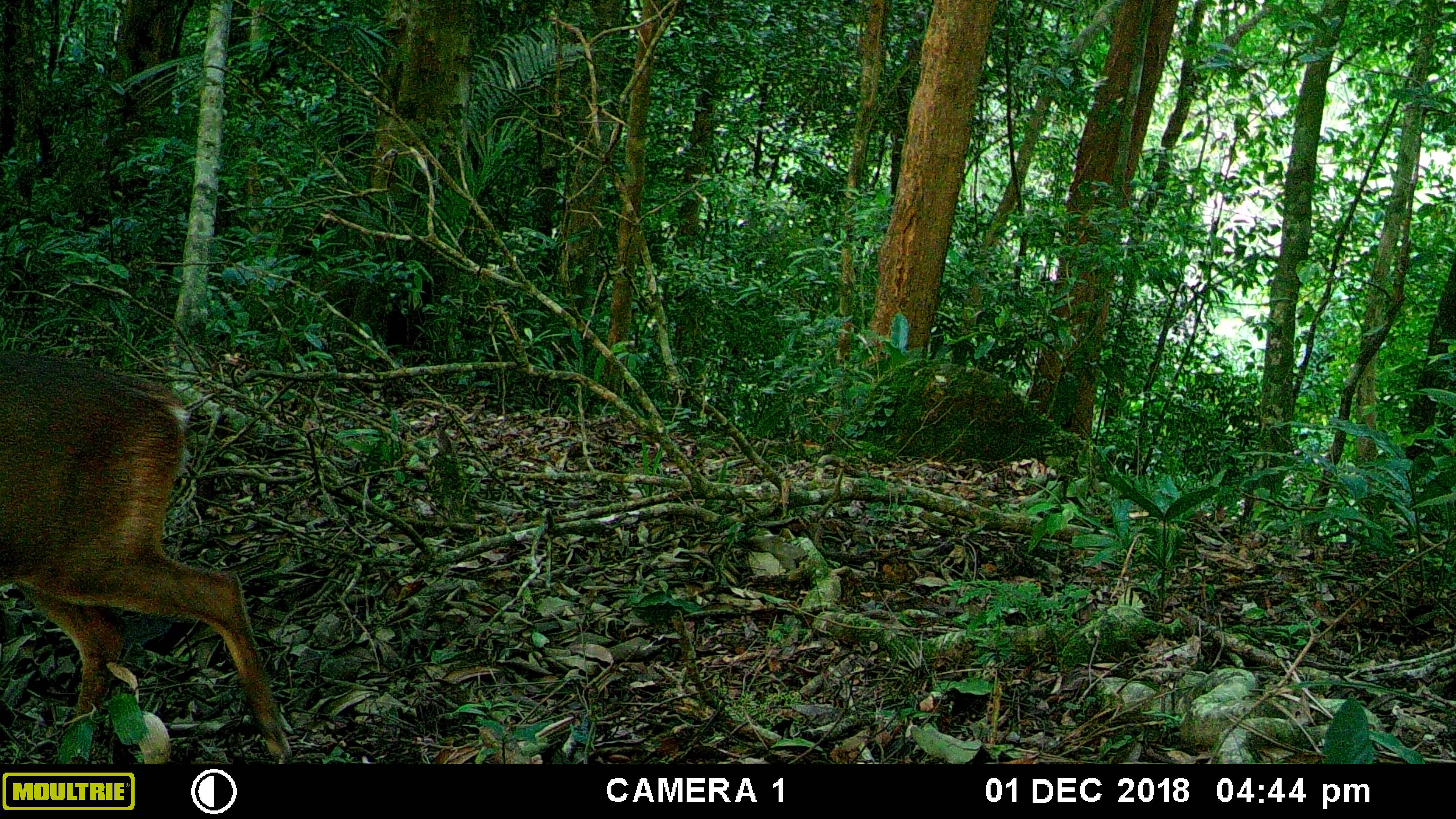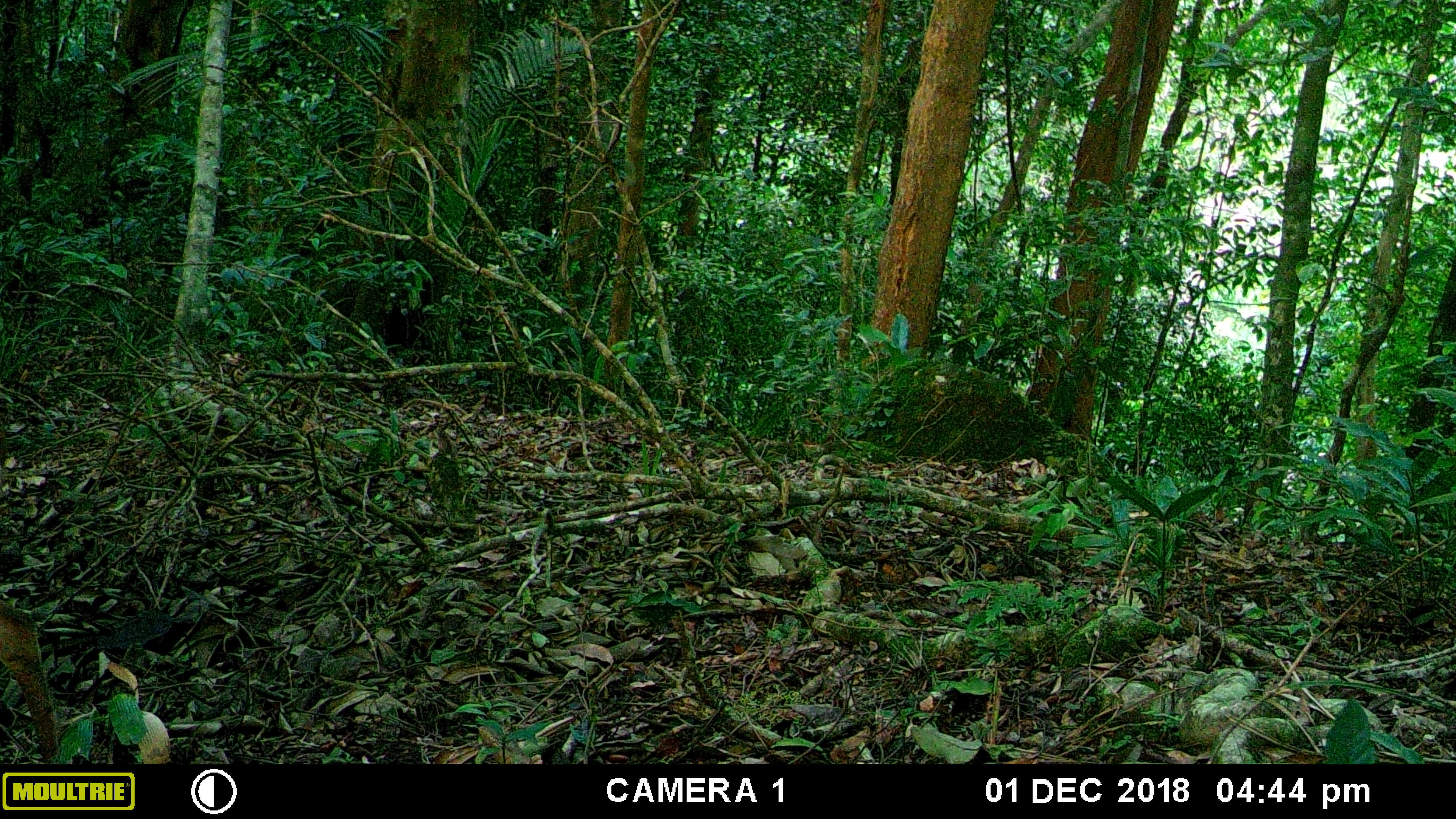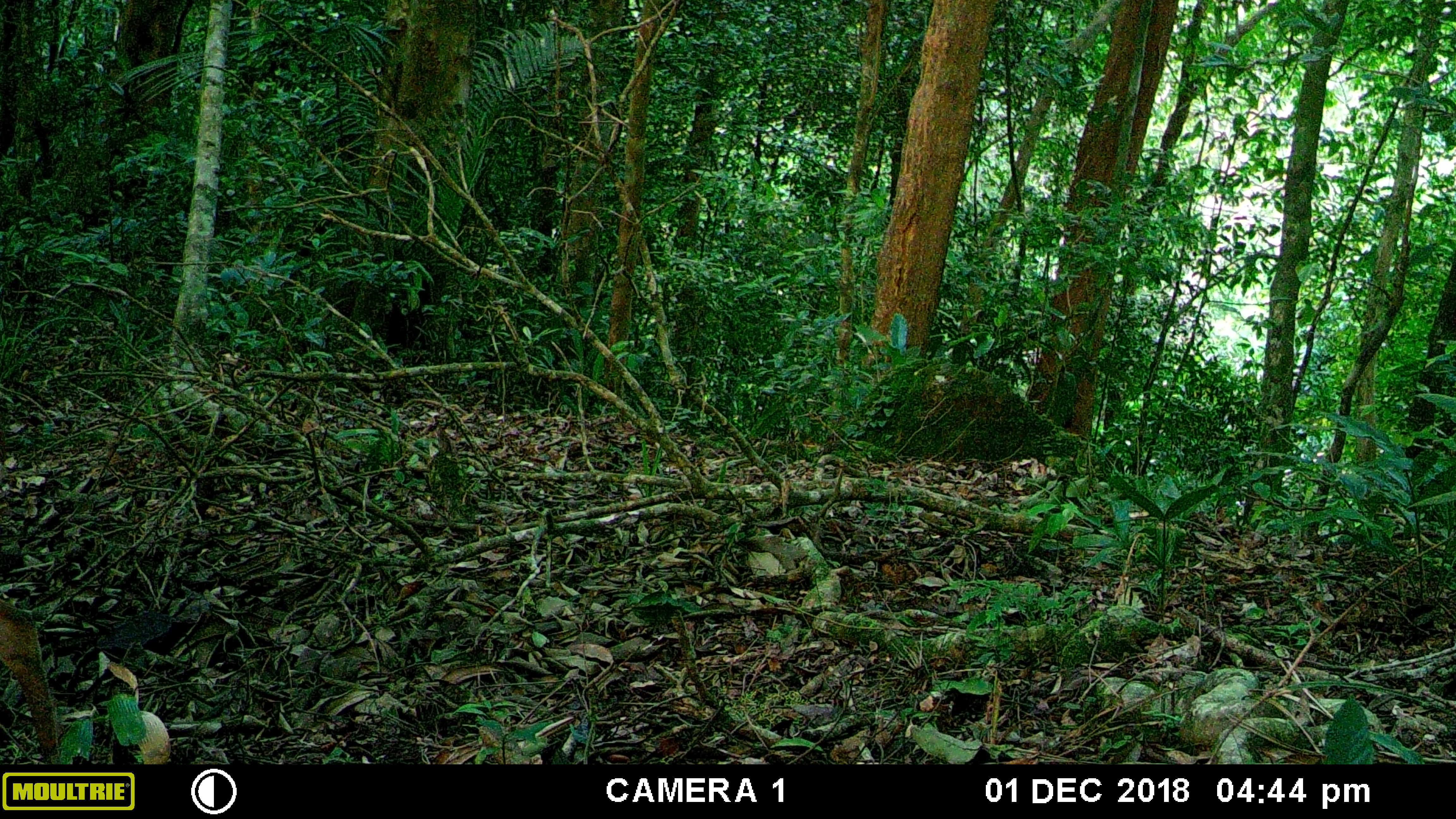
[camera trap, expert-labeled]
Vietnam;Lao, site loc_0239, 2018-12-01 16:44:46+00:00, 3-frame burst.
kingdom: Animalia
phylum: Chordata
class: Mammalia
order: Artiodactyla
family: Cervidae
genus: Muntiacus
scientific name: Muntiacus vuquangensis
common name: large-antlered muntjac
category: large antlered muntjac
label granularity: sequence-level